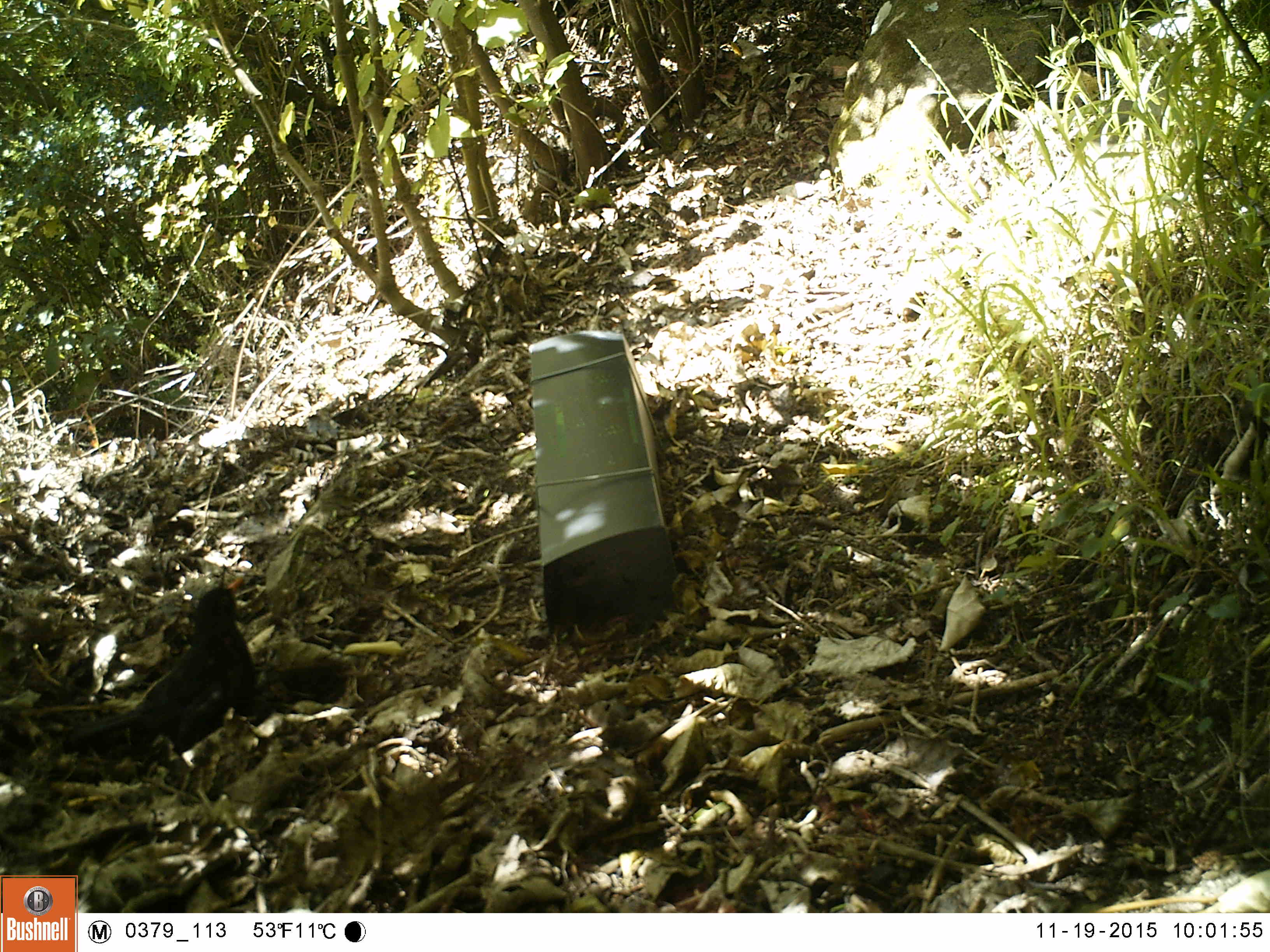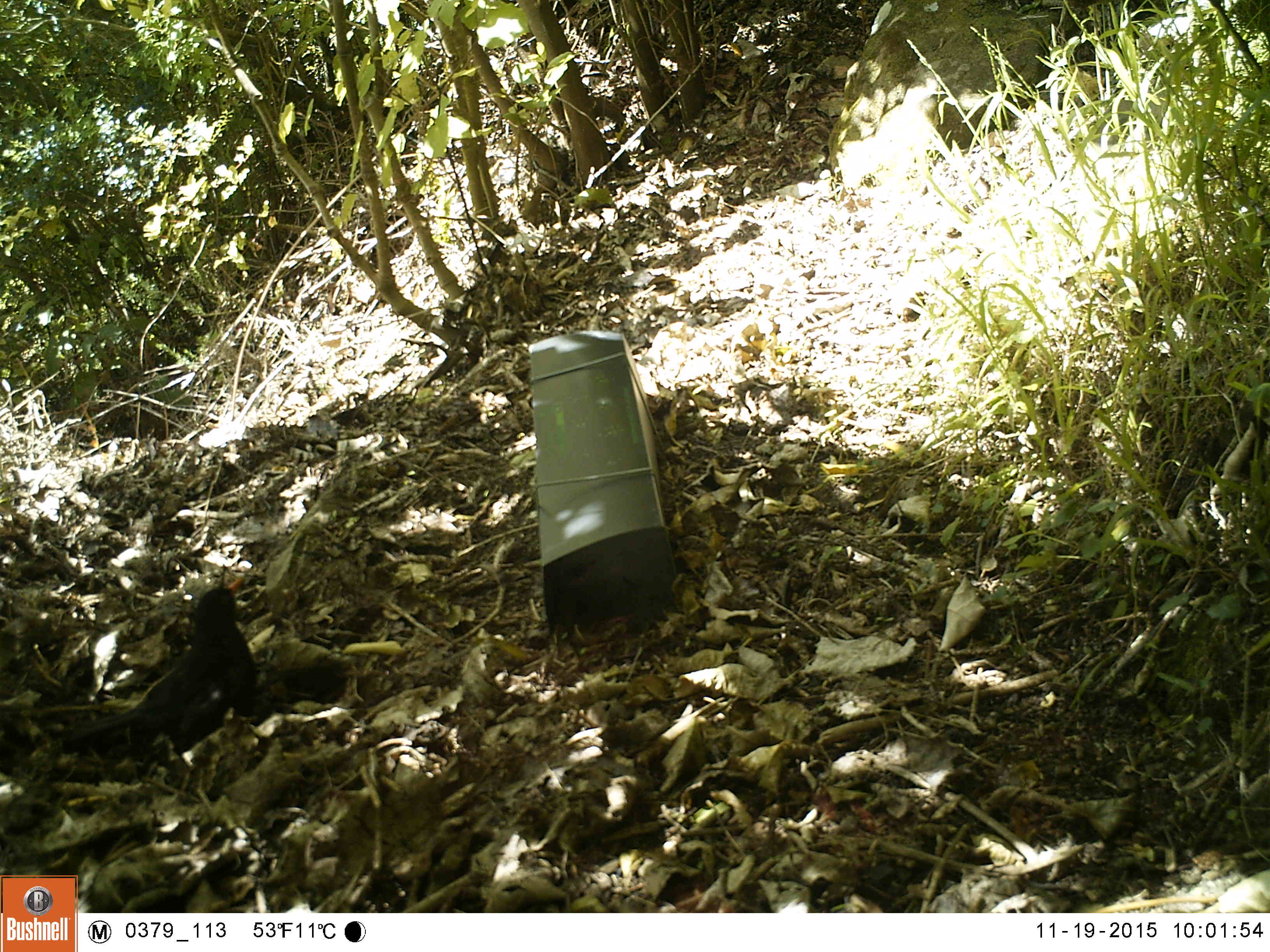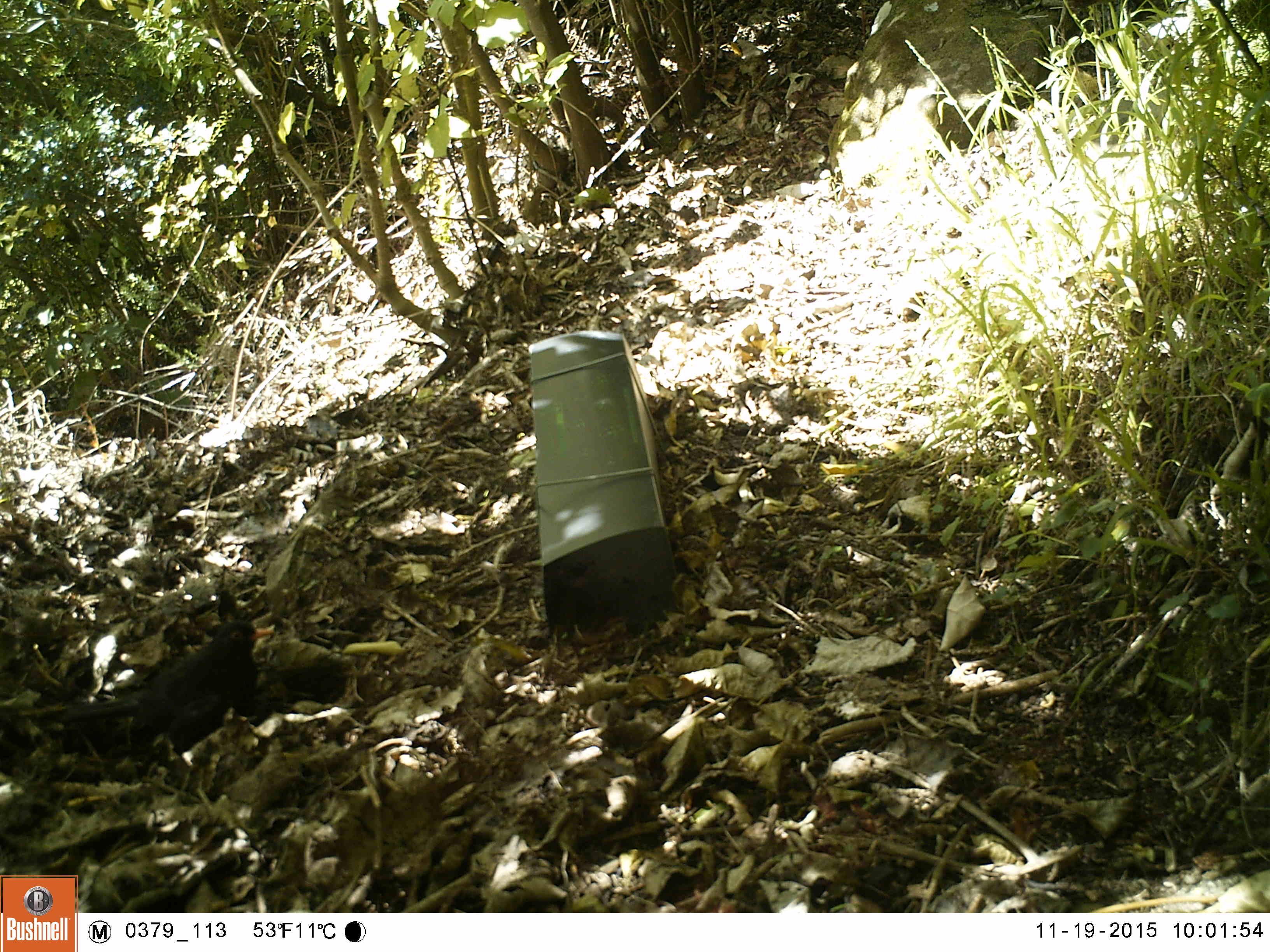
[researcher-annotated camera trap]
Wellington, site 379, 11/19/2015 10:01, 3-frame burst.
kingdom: Animalia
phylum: Chordata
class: Aves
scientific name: Aves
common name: bird